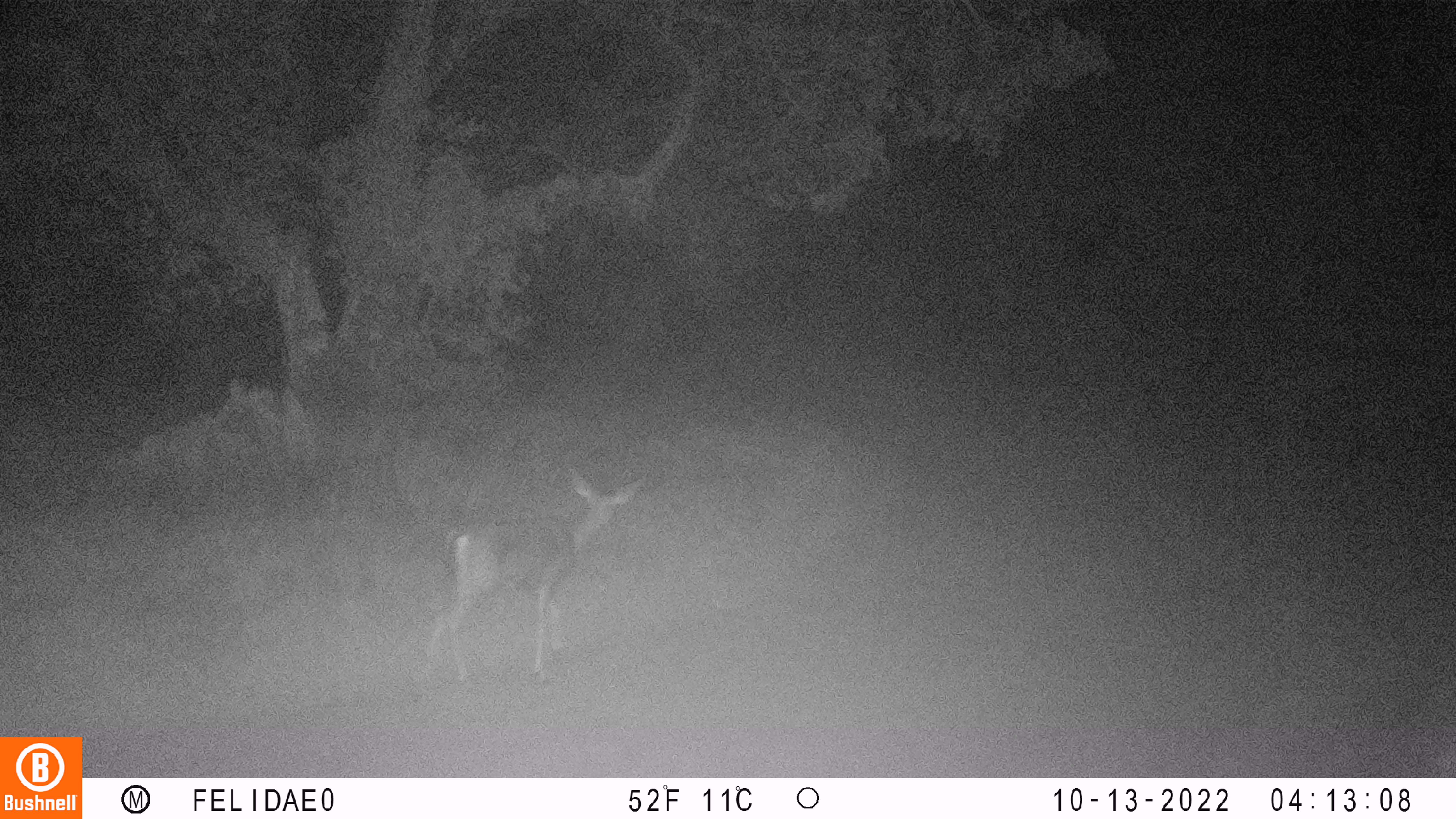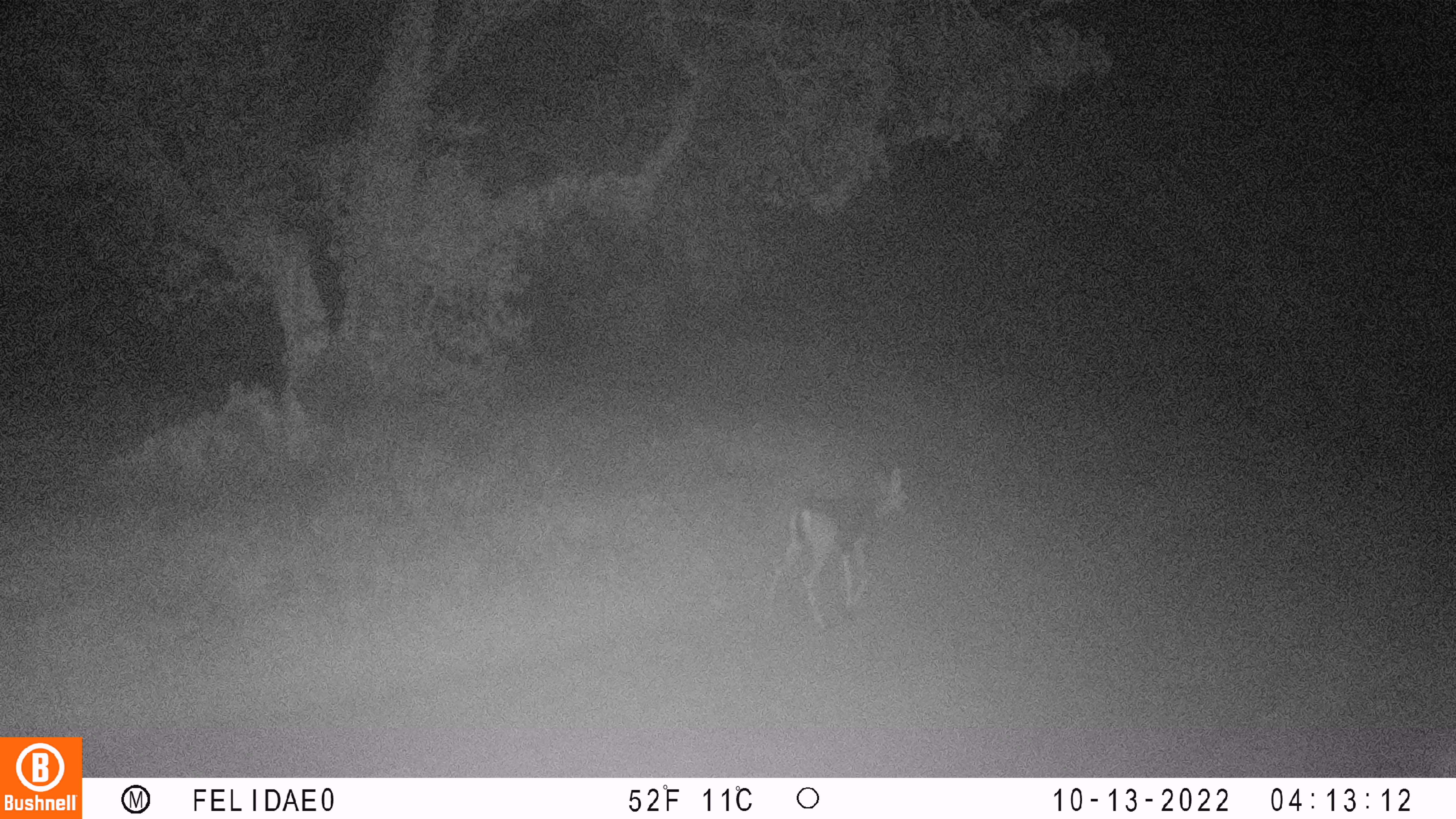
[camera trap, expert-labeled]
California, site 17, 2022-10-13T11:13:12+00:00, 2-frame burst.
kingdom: Animalia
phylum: Chordata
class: Mammalia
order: Artiodactyla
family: Cervidae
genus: Odocoileus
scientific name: Odocoileus hemionus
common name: mule deer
Mule deer (Odocoileus hemionus).